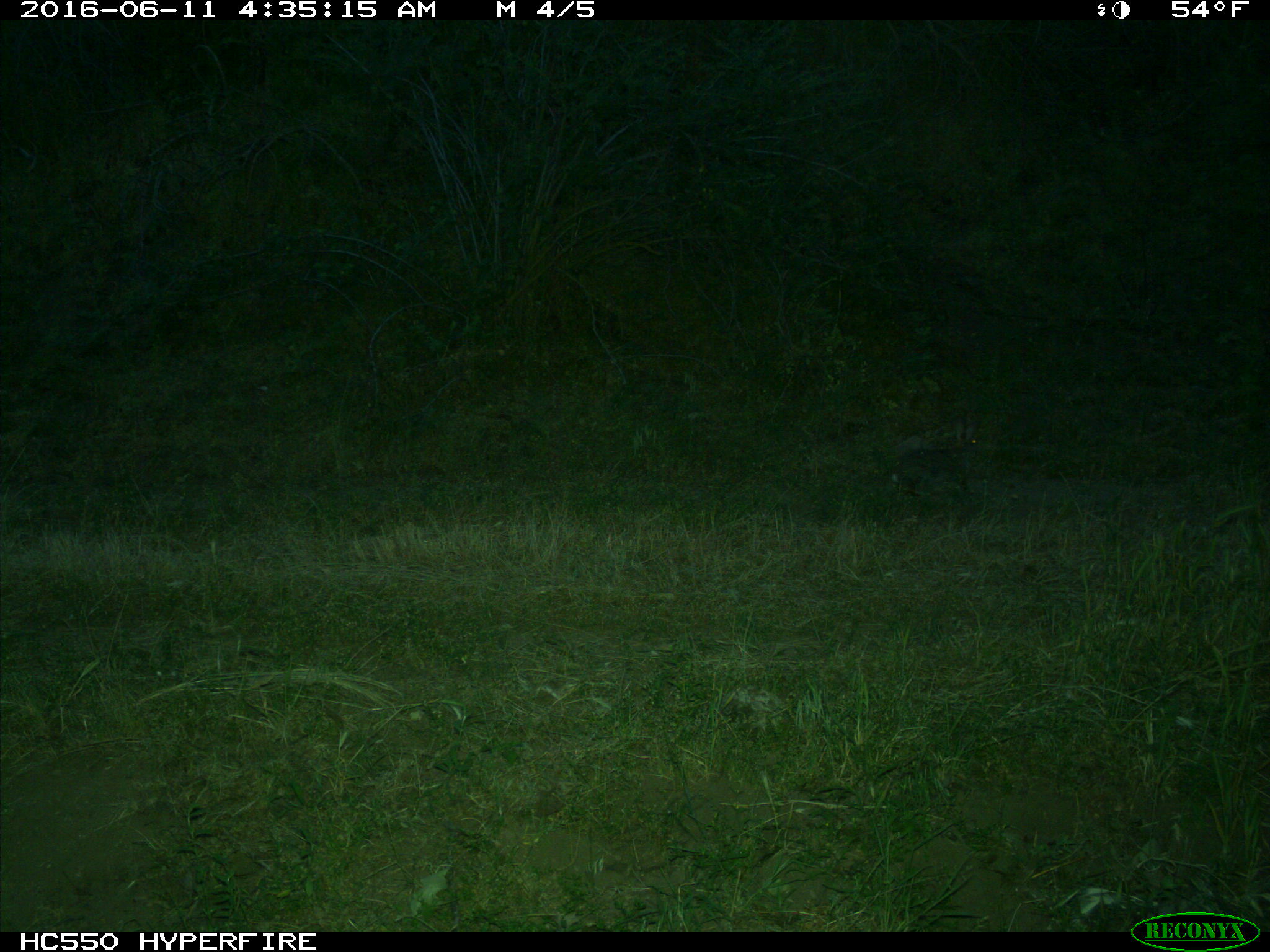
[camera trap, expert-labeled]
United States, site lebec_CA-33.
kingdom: Animalia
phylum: Chordata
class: Mammalia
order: Lagomorpha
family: Leporidae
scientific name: Leporidae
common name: rabbits and hares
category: unidentified rabbit